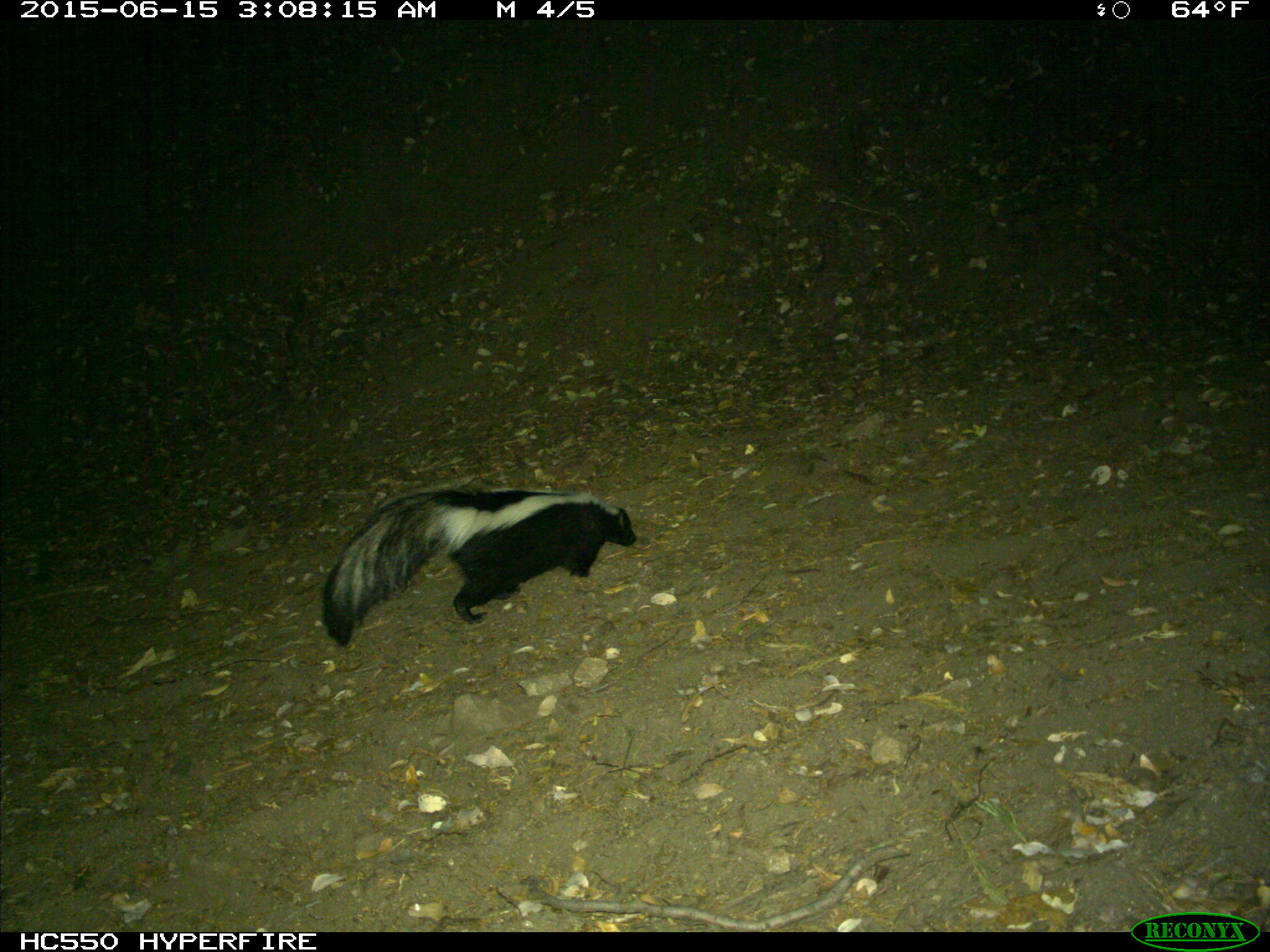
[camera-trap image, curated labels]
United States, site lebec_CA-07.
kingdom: Animalia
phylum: Chordata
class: Mammalia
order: Carnivora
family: Mephitidae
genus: Mephitis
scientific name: Mephitis mephitis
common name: striped skunk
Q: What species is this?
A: Mephitis mephitis (striped skunk).